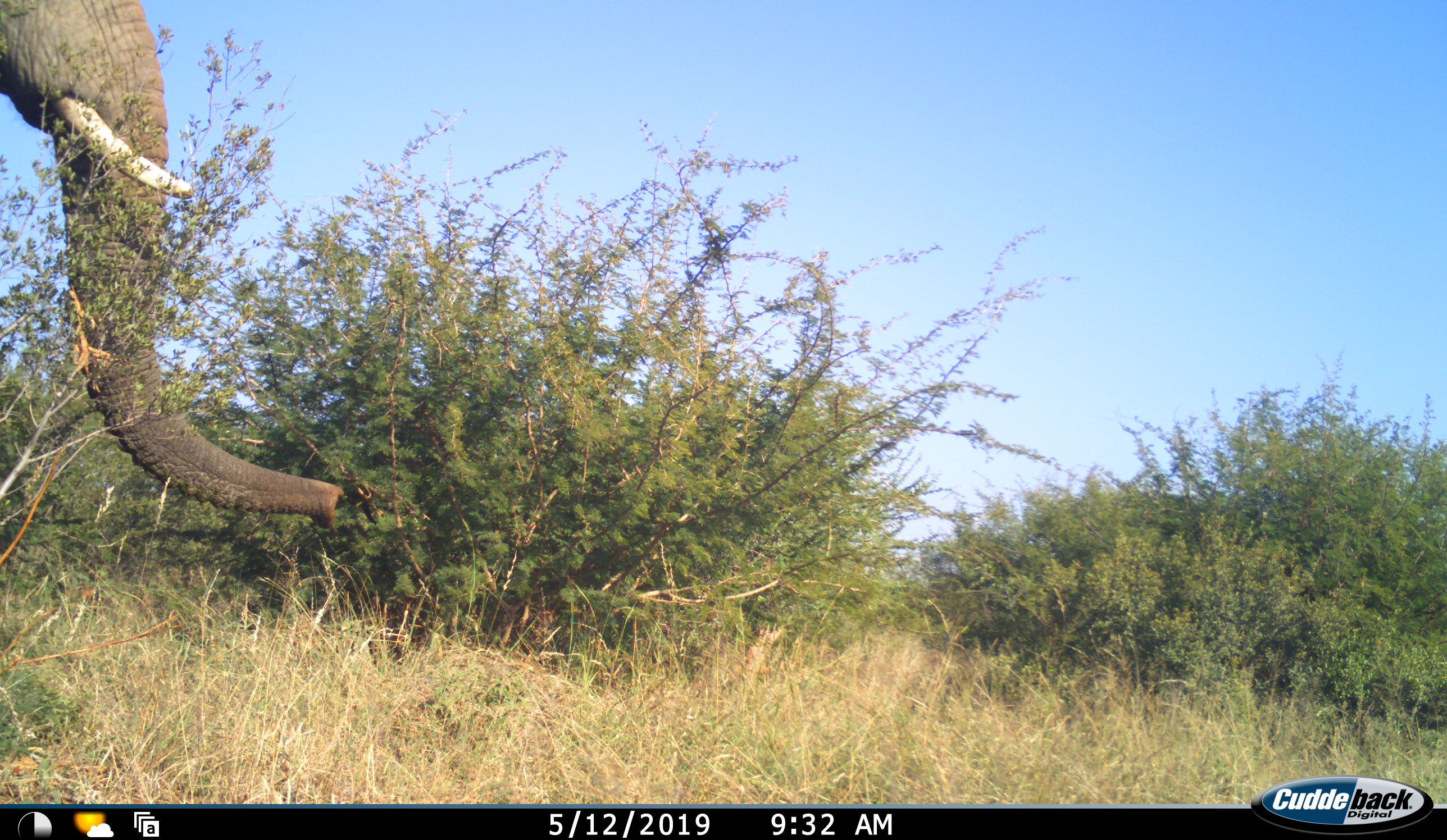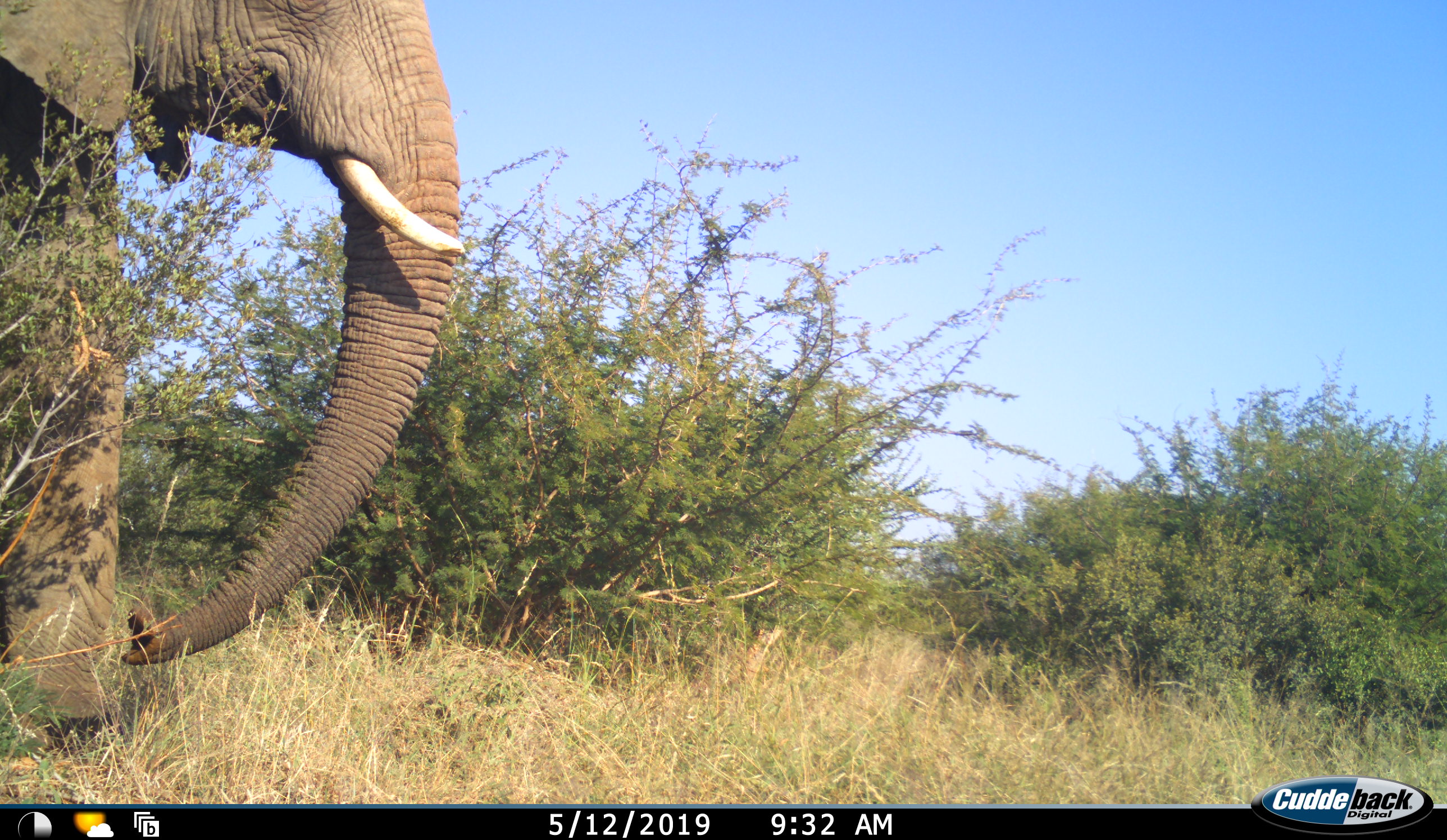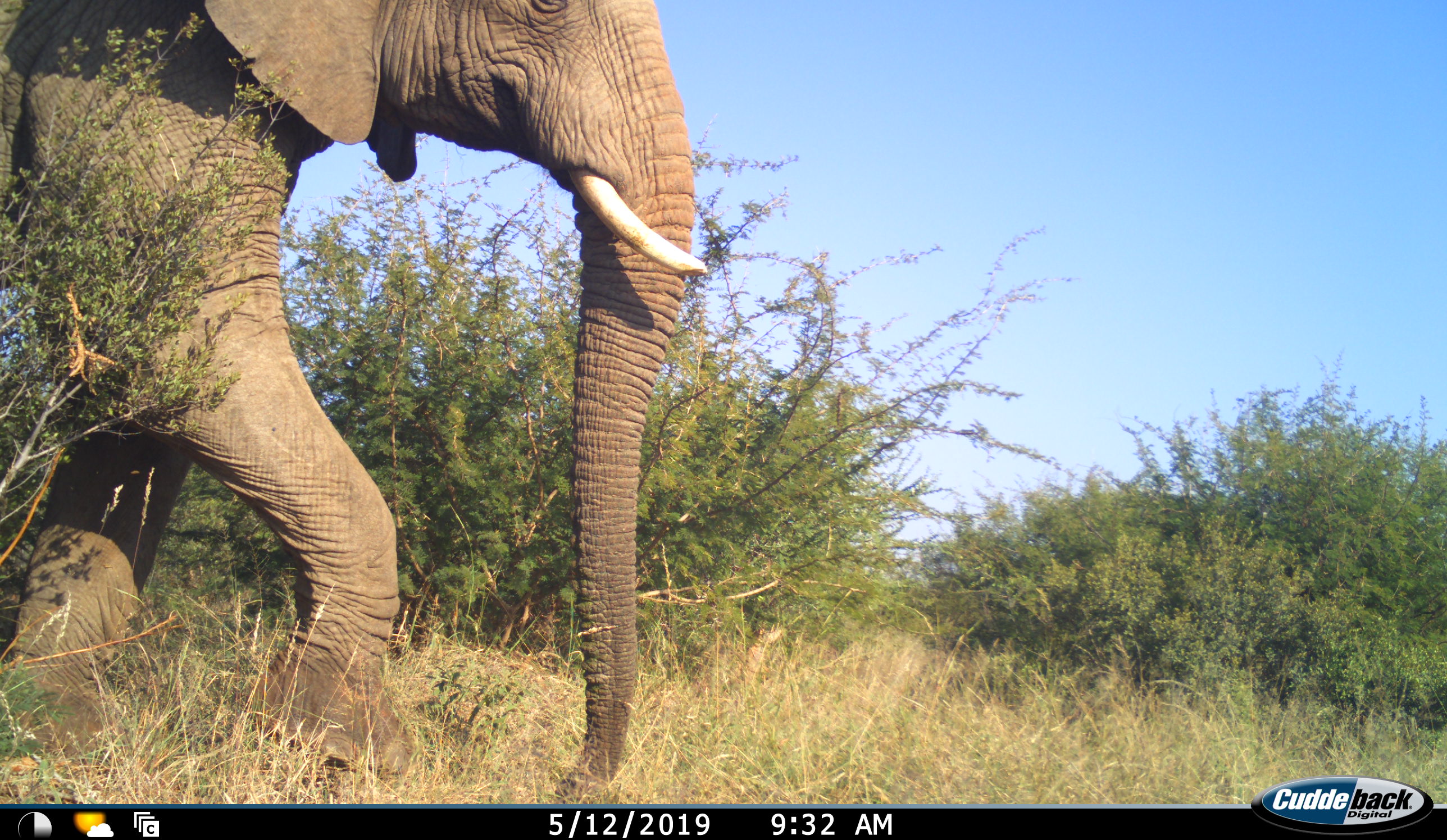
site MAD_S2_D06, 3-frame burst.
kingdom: Animalia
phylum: Chordata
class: Mammalia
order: Proboscidea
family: Elephantidae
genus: Loxodonta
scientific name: Loxodonta africana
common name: african bush elephant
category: elephant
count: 1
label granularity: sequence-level